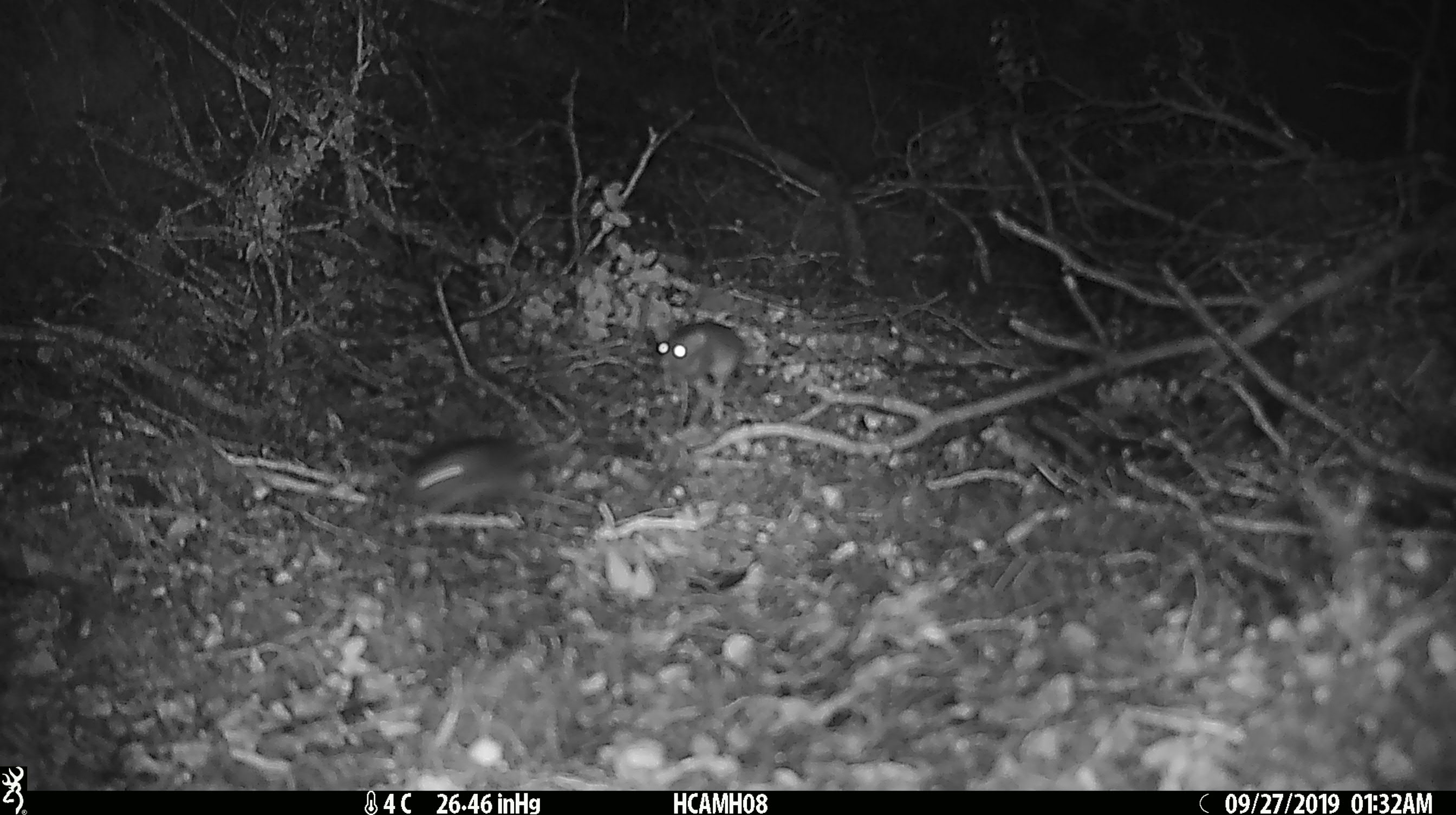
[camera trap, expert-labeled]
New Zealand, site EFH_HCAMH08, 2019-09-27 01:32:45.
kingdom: Animalia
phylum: Chordata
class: Mammalia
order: Rodentia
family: Muridae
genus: Mus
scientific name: Mus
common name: mouse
Mouse (Mus).